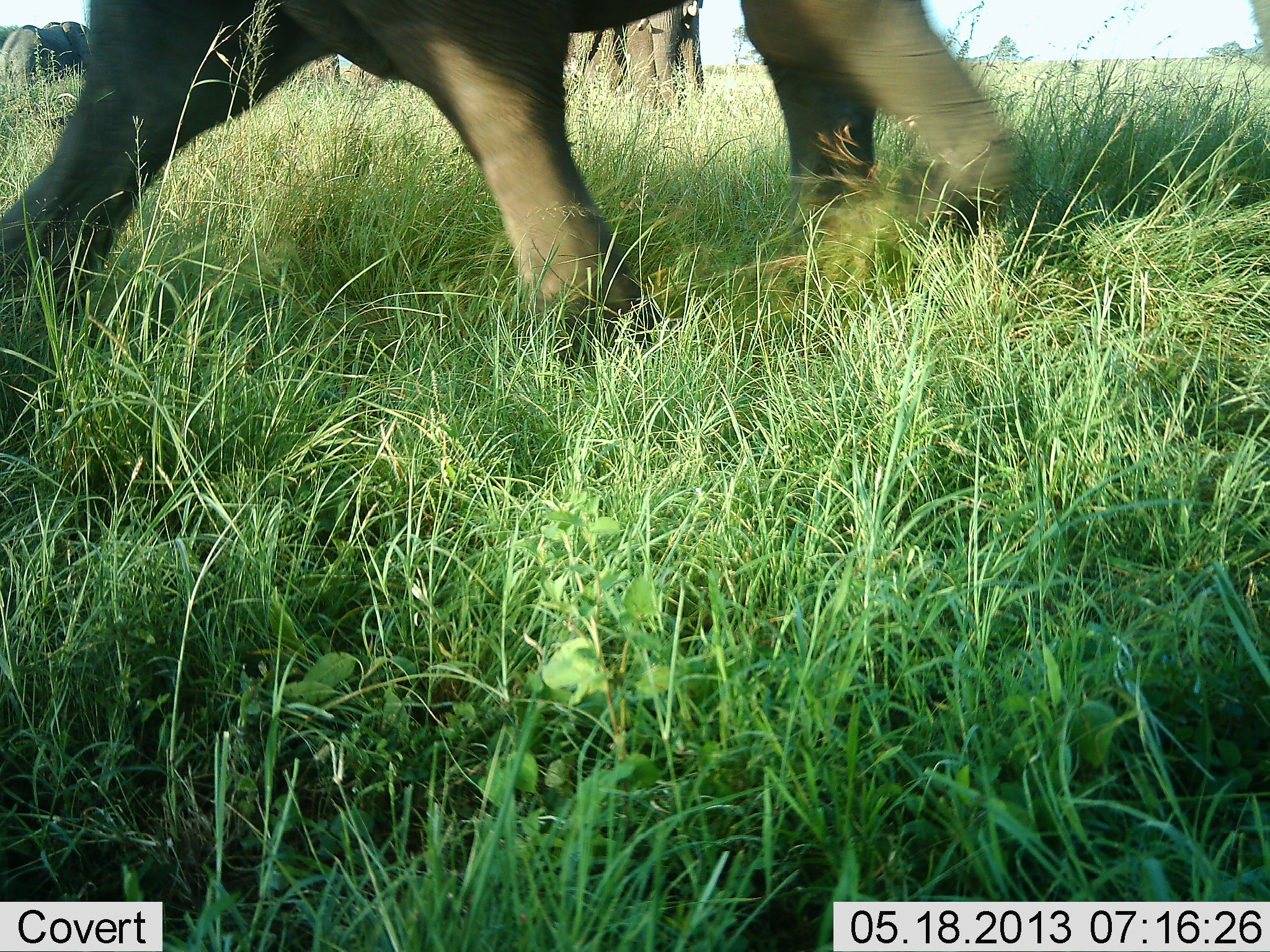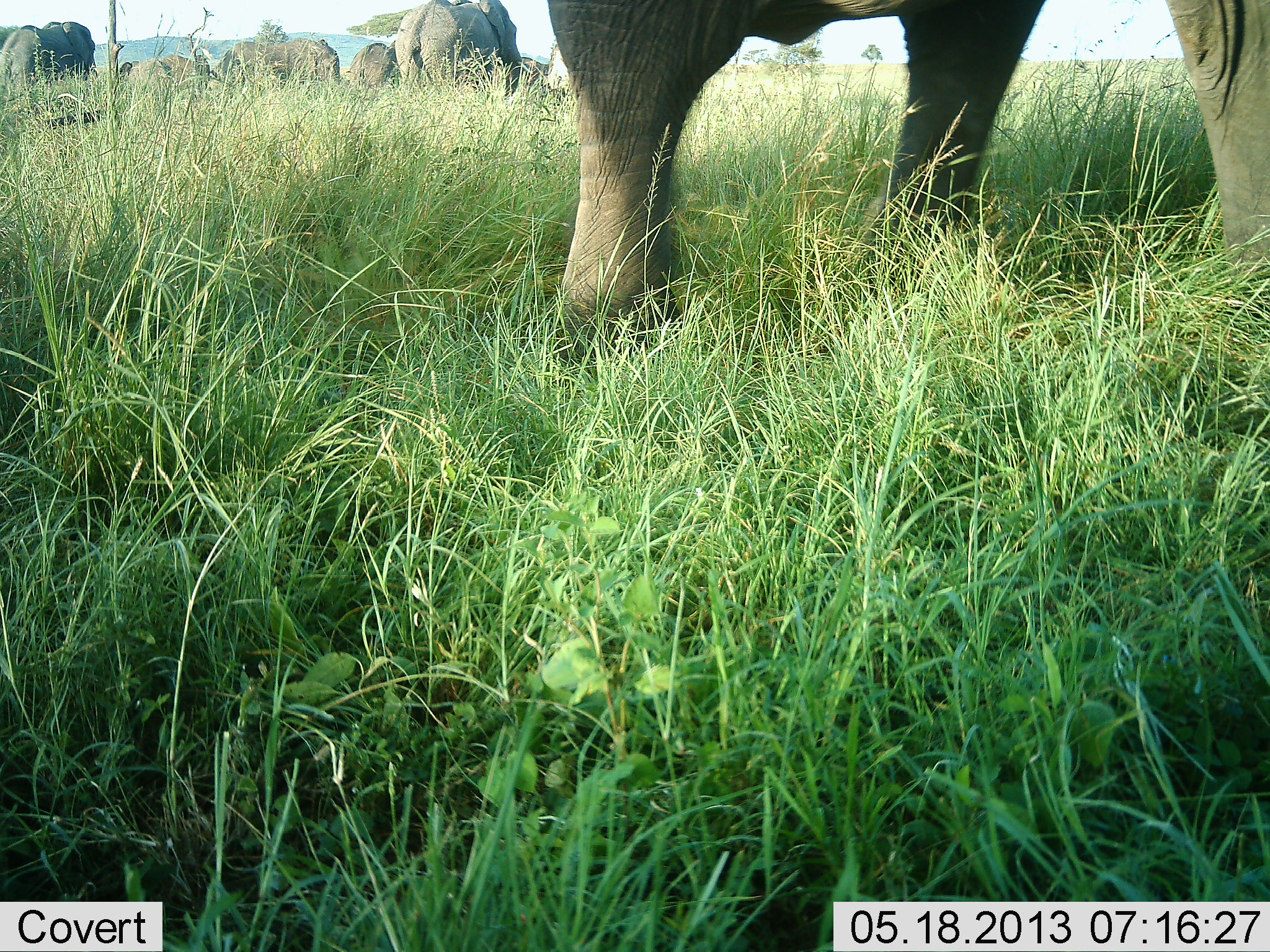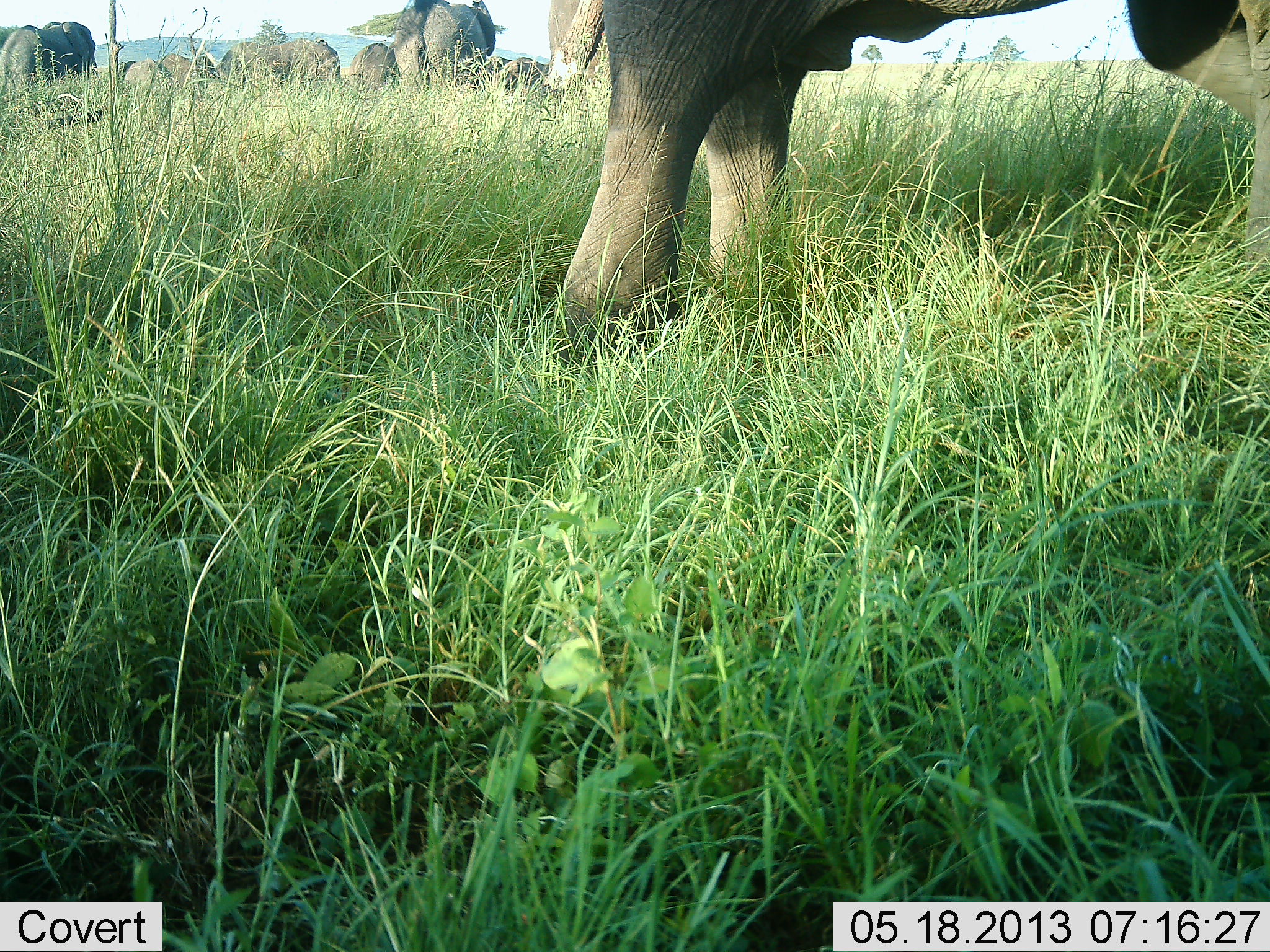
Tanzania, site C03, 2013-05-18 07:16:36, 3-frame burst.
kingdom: Animalia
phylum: Chordata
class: Mammalia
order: Proboscidea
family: Elephantidae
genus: Loxodonta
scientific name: Loxodonta africana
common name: african bush elephant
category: elephant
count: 7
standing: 80%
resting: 0%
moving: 90%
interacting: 10%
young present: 30%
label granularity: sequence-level